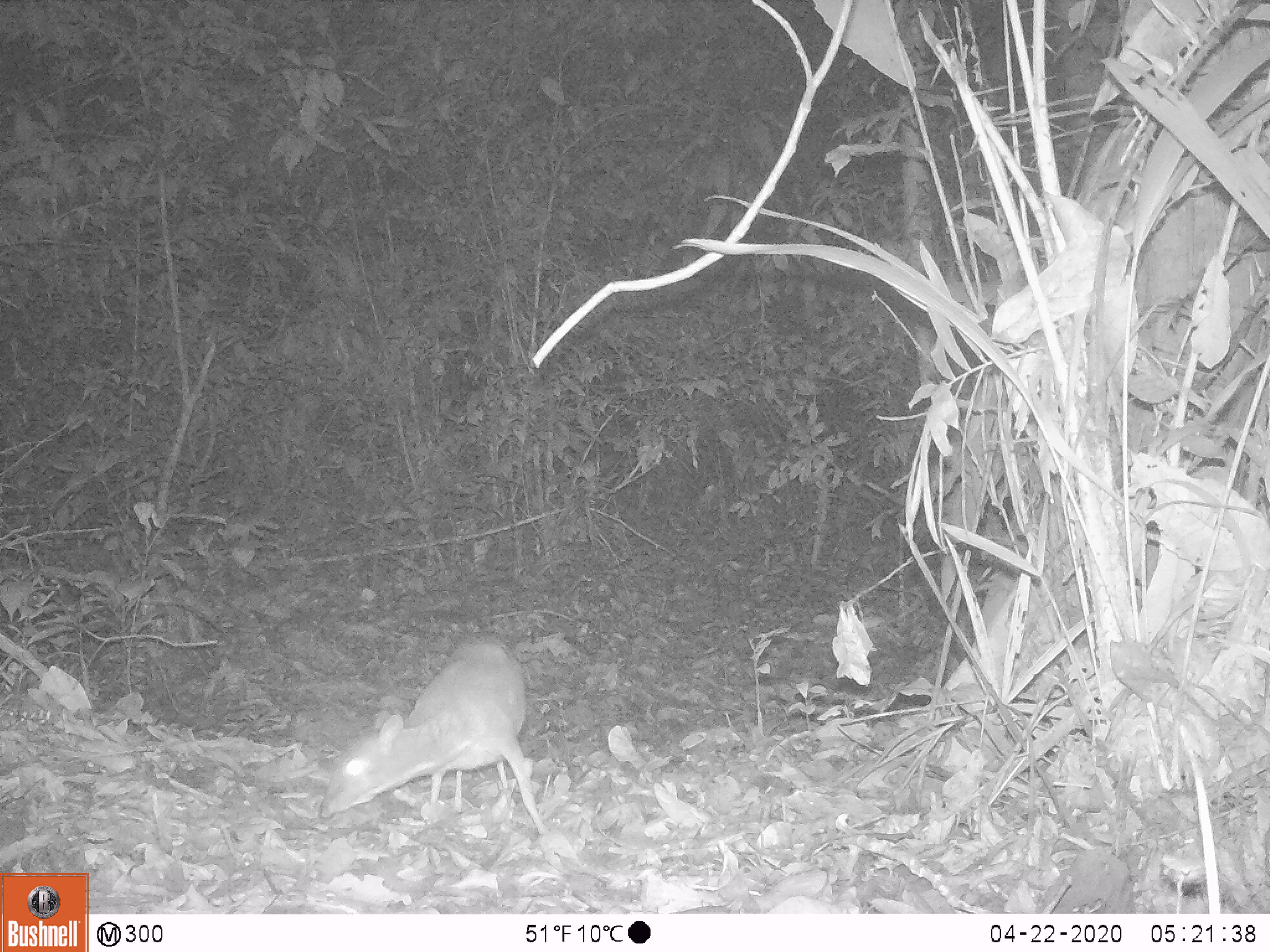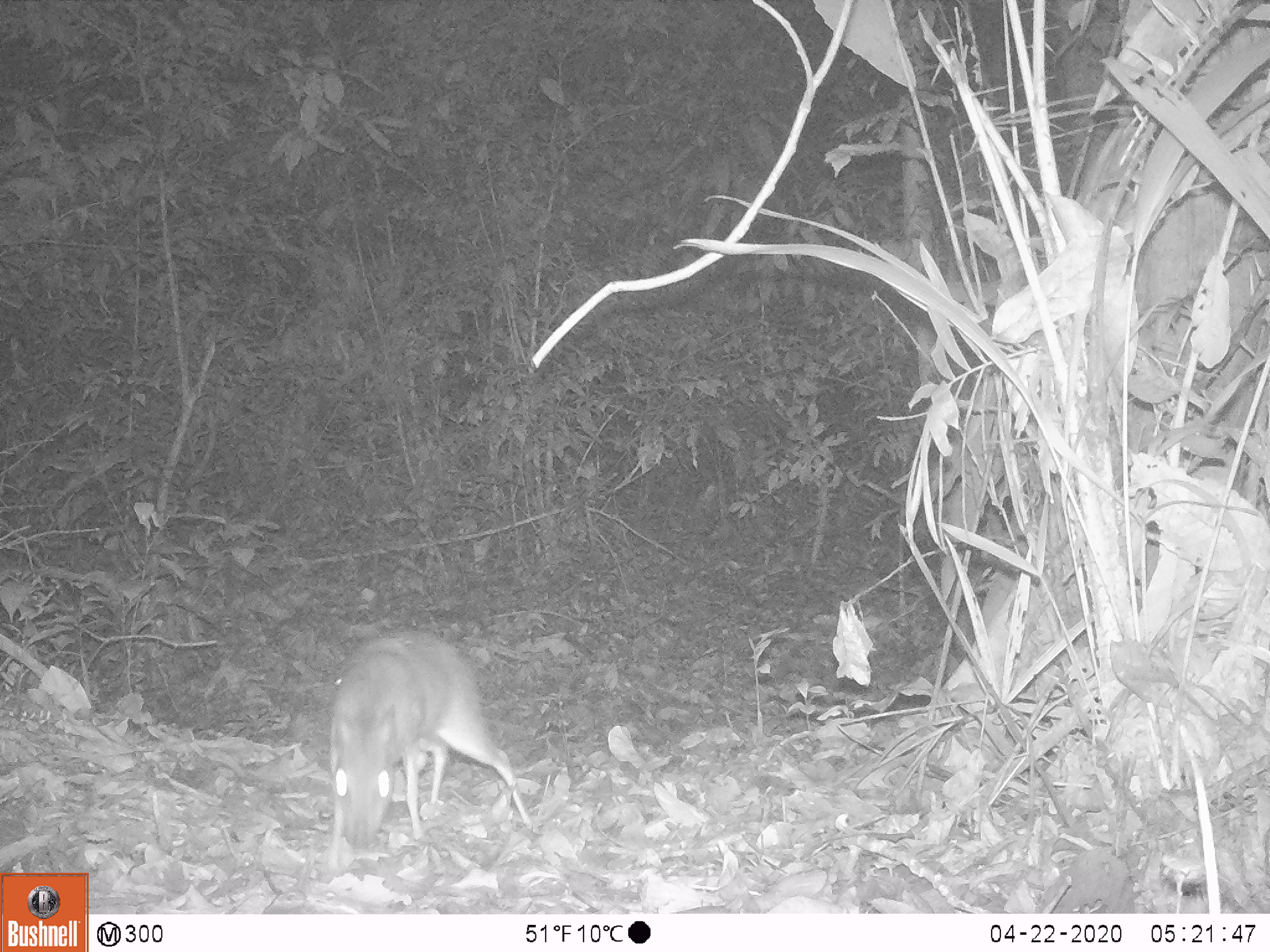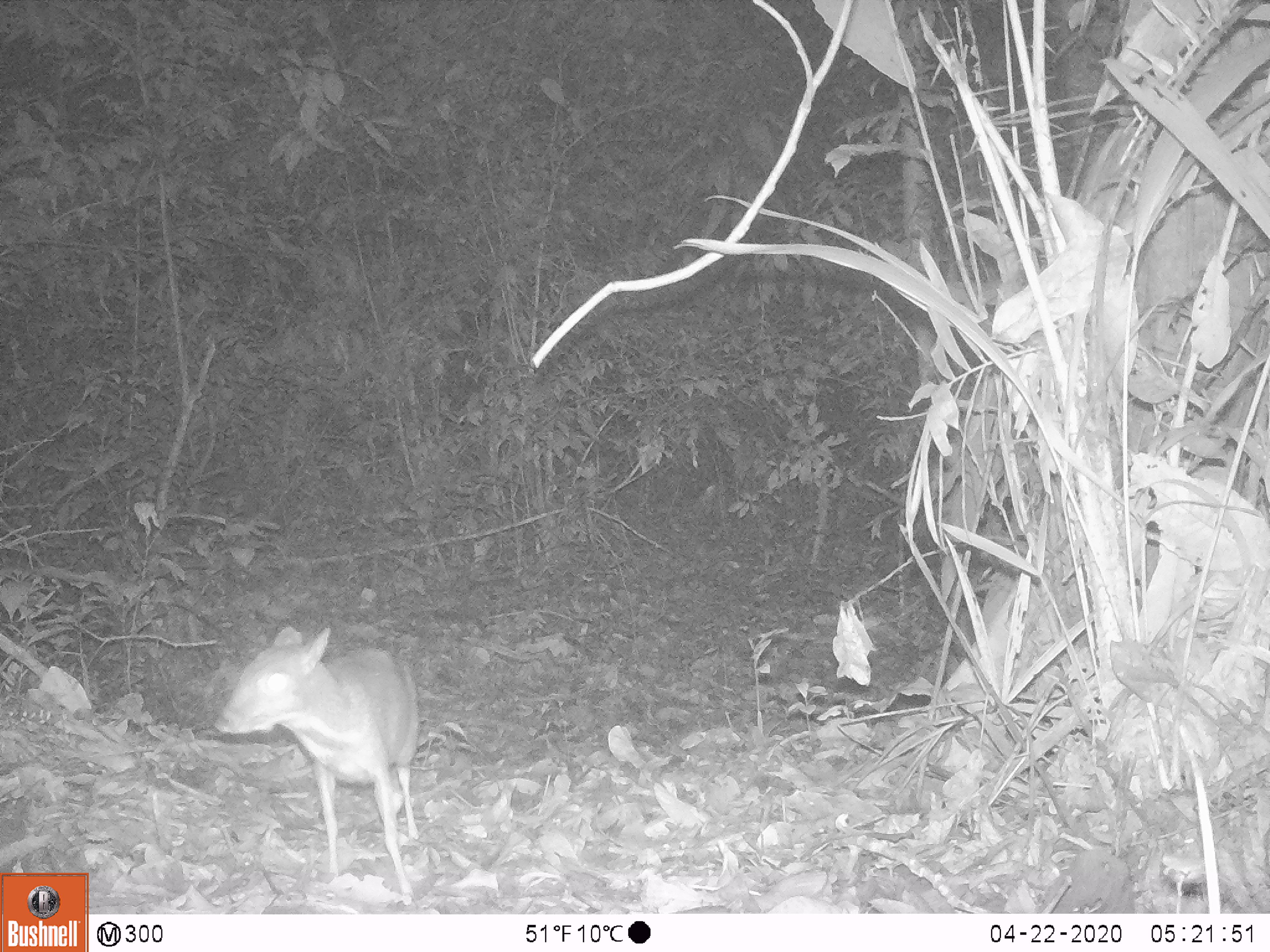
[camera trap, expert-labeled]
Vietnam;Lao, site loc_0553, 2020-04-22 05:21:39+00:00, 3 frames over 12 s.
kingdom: Animalia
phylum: Chordata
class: Mammalia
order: Artiodactyla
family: Tragulidae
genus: Moschiola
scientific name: Moschiola meminna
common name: chevrotain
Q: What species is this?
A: Chevrotain (Moschiola meminna).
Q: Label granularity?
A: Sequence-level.